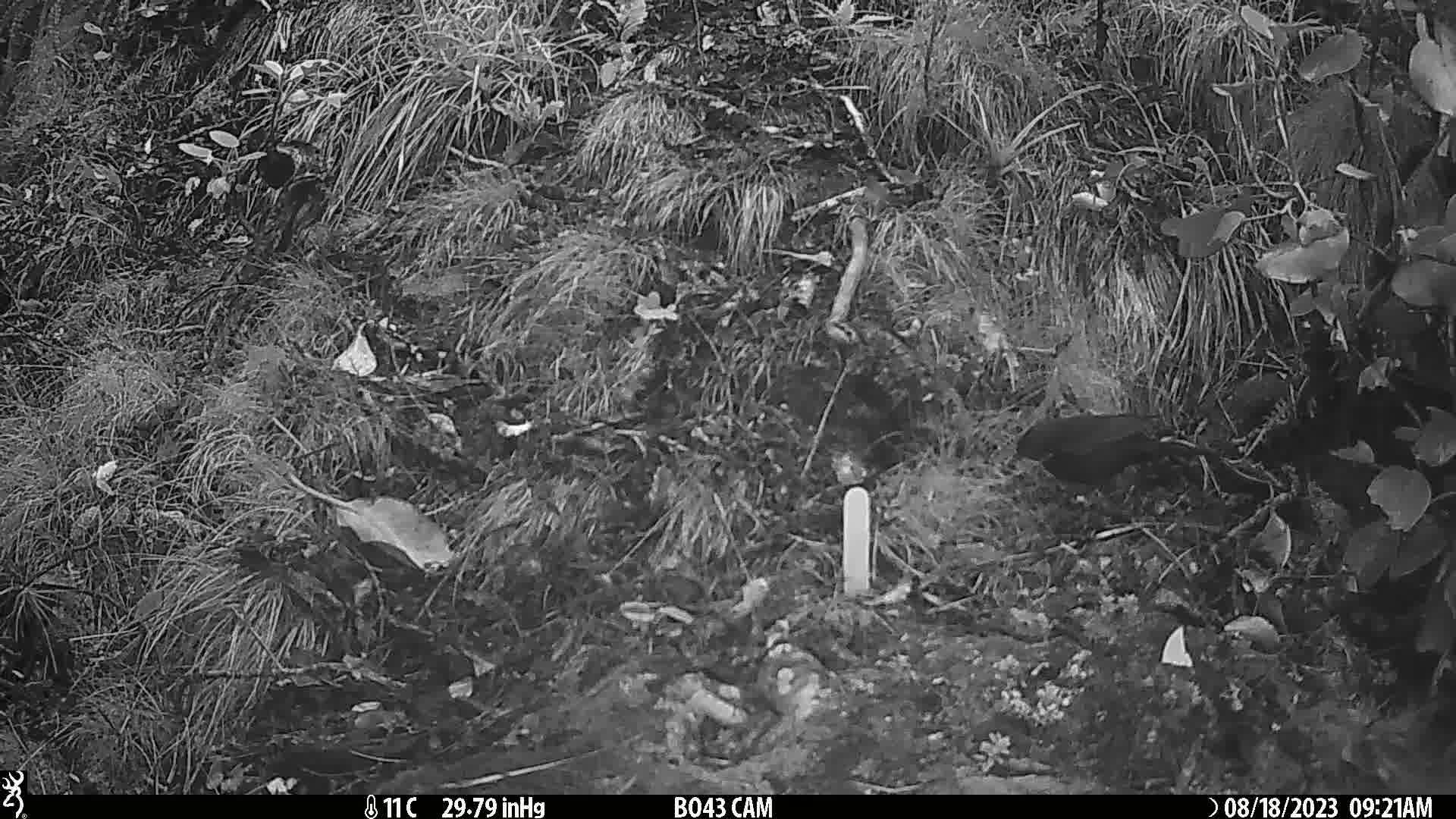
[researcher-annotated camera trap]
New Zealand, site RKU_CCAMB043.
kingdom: Animalia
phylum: Chordata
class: Aves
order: Passeriformes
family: Turdidae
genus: Turdus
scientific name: Turdus merula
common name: eurasian blackbird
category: blackbird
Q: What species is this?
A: Blackbird (eurasian blackbird) (Turdus merula).